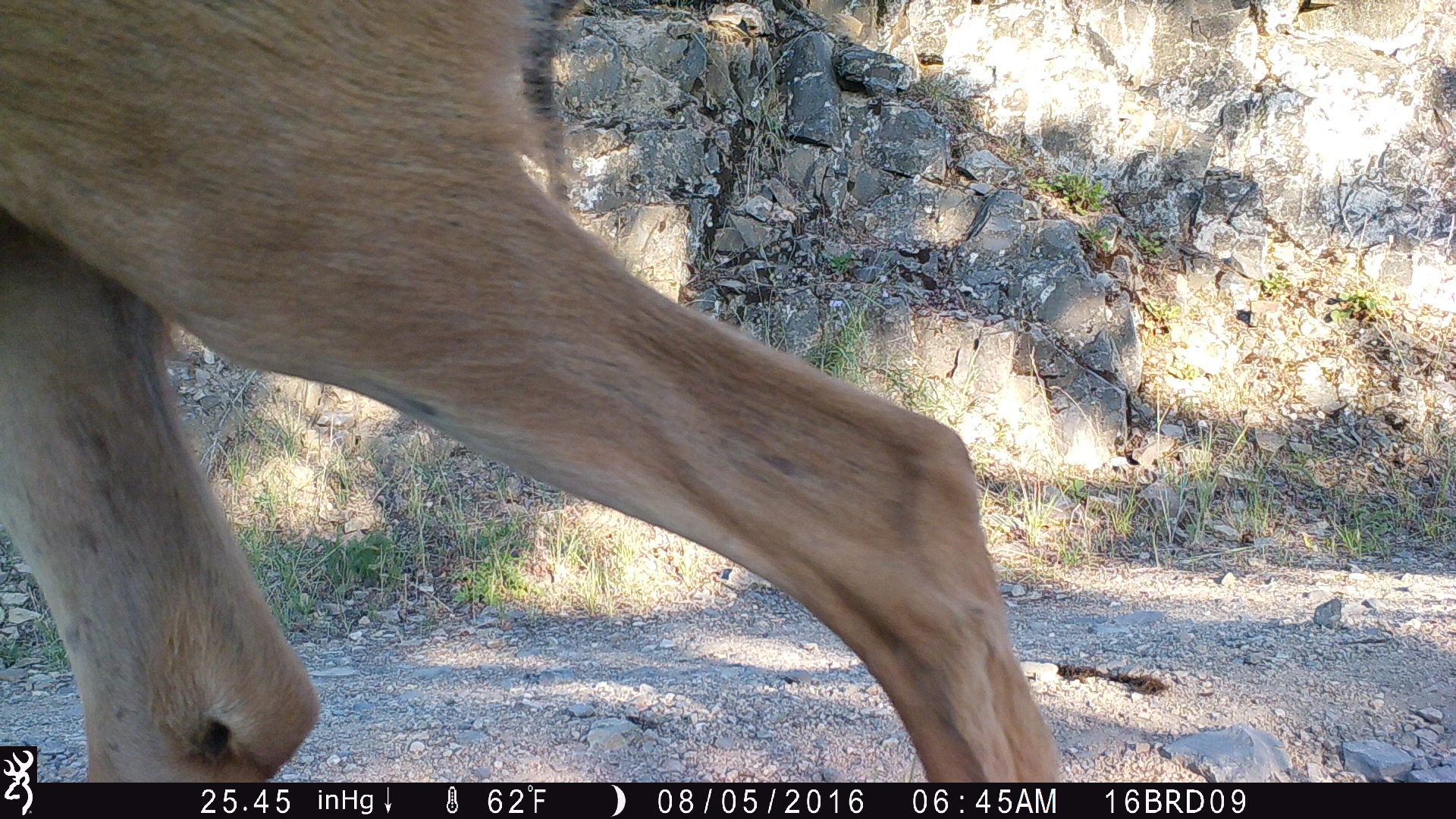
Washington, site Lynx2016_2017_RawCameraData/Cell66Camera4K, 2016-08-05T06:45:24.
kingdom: Animalia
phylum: Chordata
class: Mammalia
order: Artiodactyla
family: Cervidae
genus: Odocoileus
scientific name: Odocoileus hemionus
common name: mule deer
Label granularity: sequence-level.